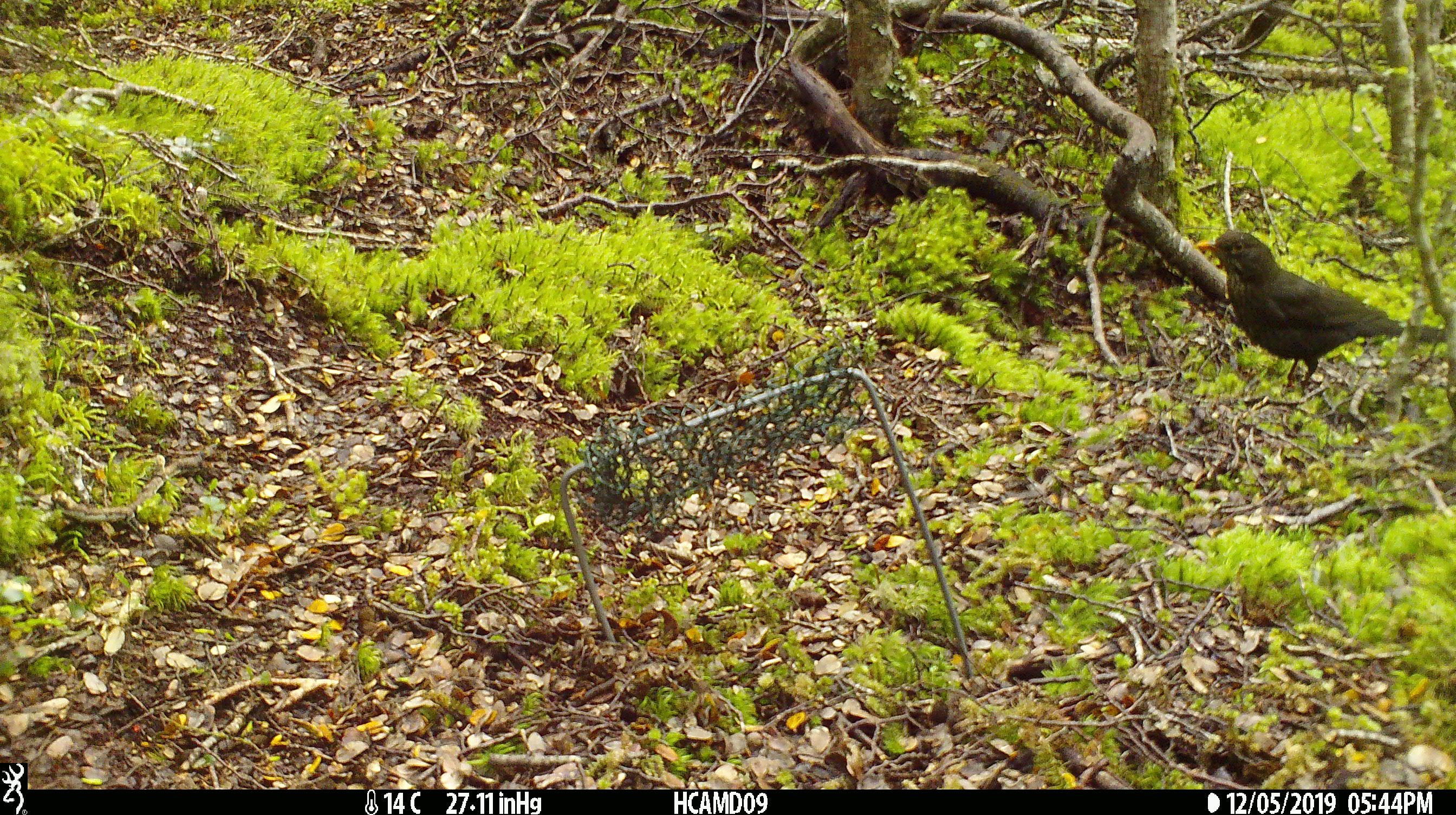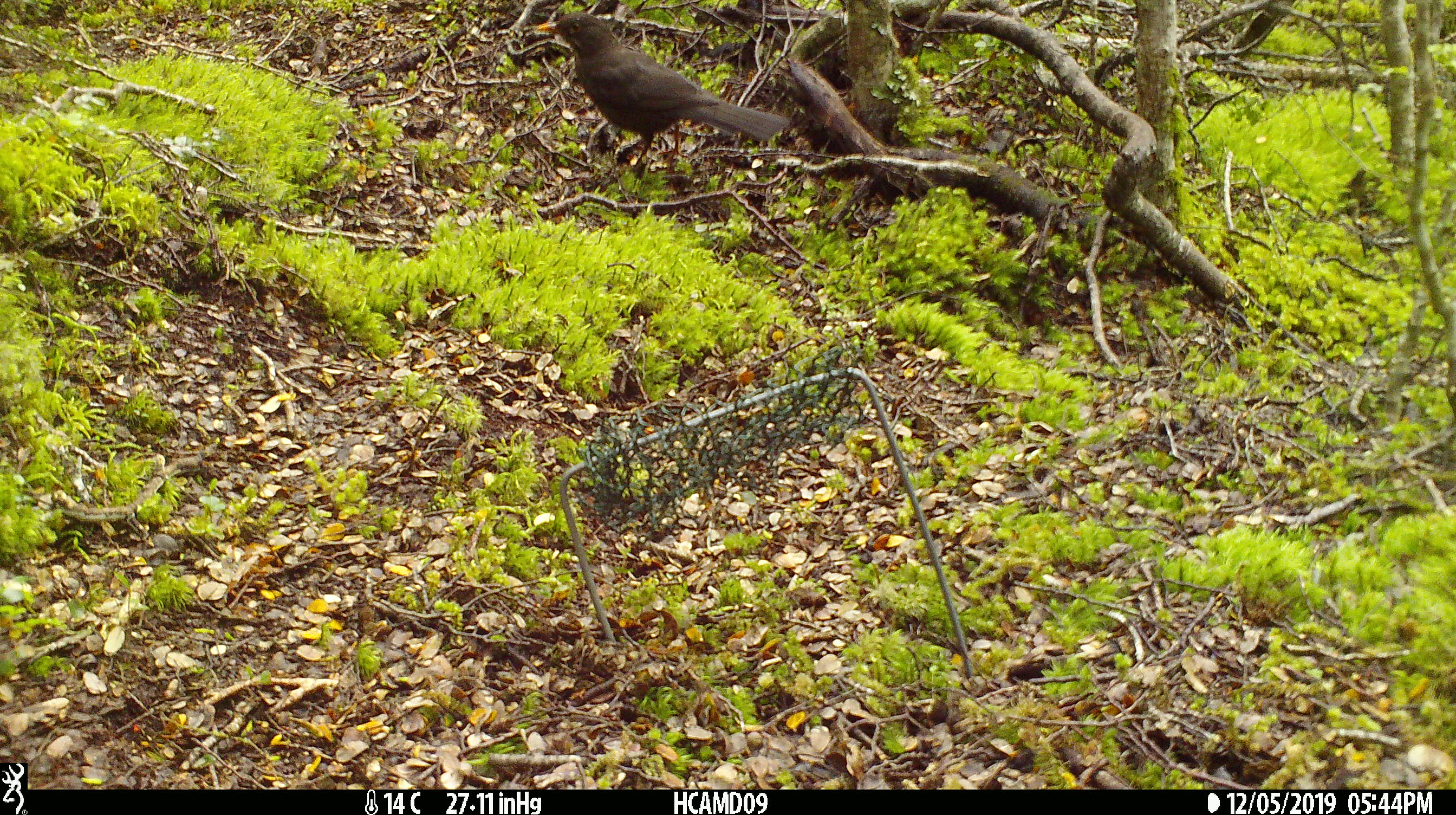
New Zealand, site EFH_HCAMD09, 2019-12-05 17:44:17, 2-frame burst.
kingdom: Animalia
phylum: Chordata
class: Aves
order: Passeriformes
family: Turdidae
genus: Turdus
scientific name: Turdus merula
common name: eurasian blackbird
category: blackbird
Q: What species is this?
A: Blackbird (eurasian blackbird) (Turdus merula).